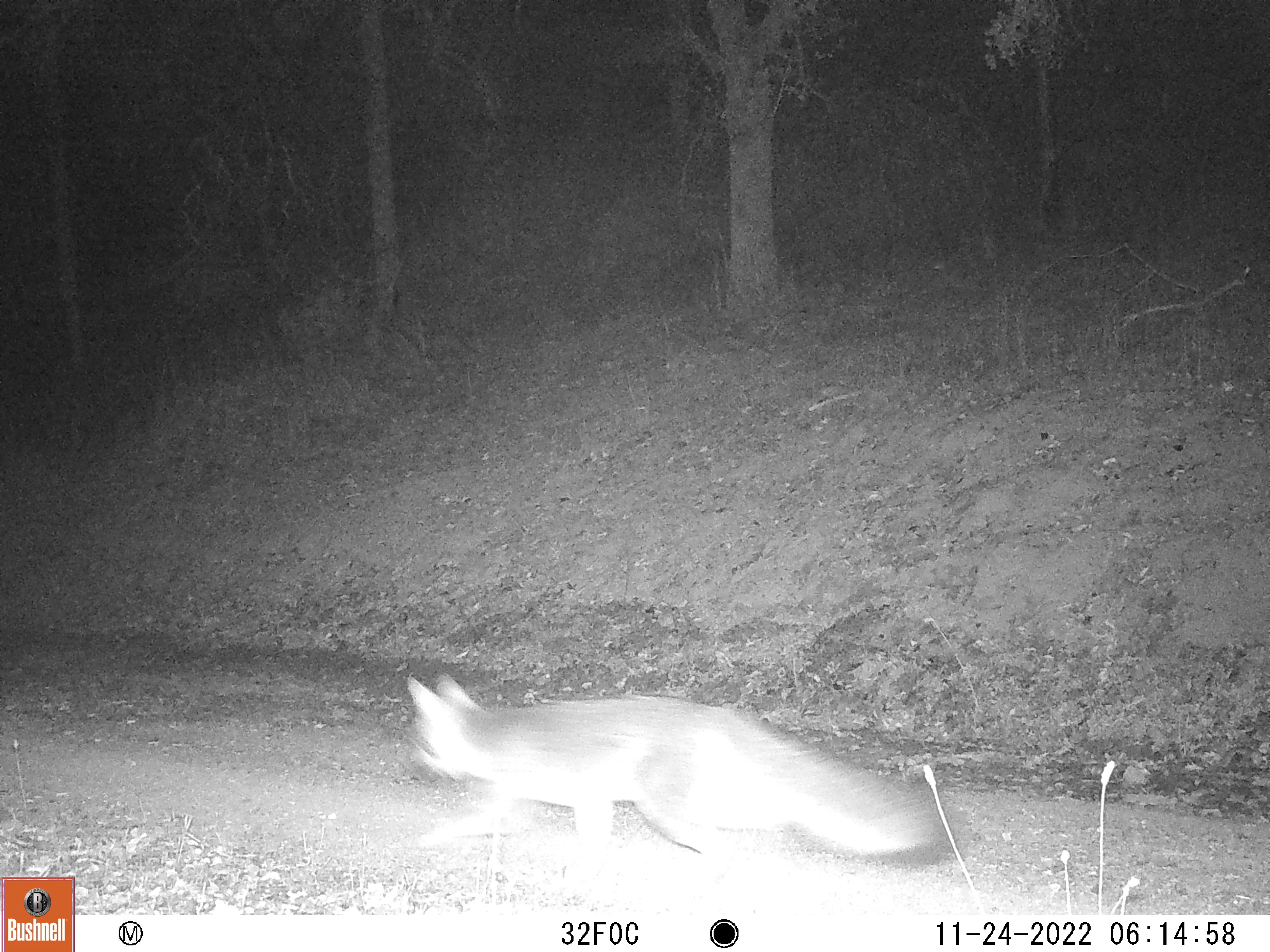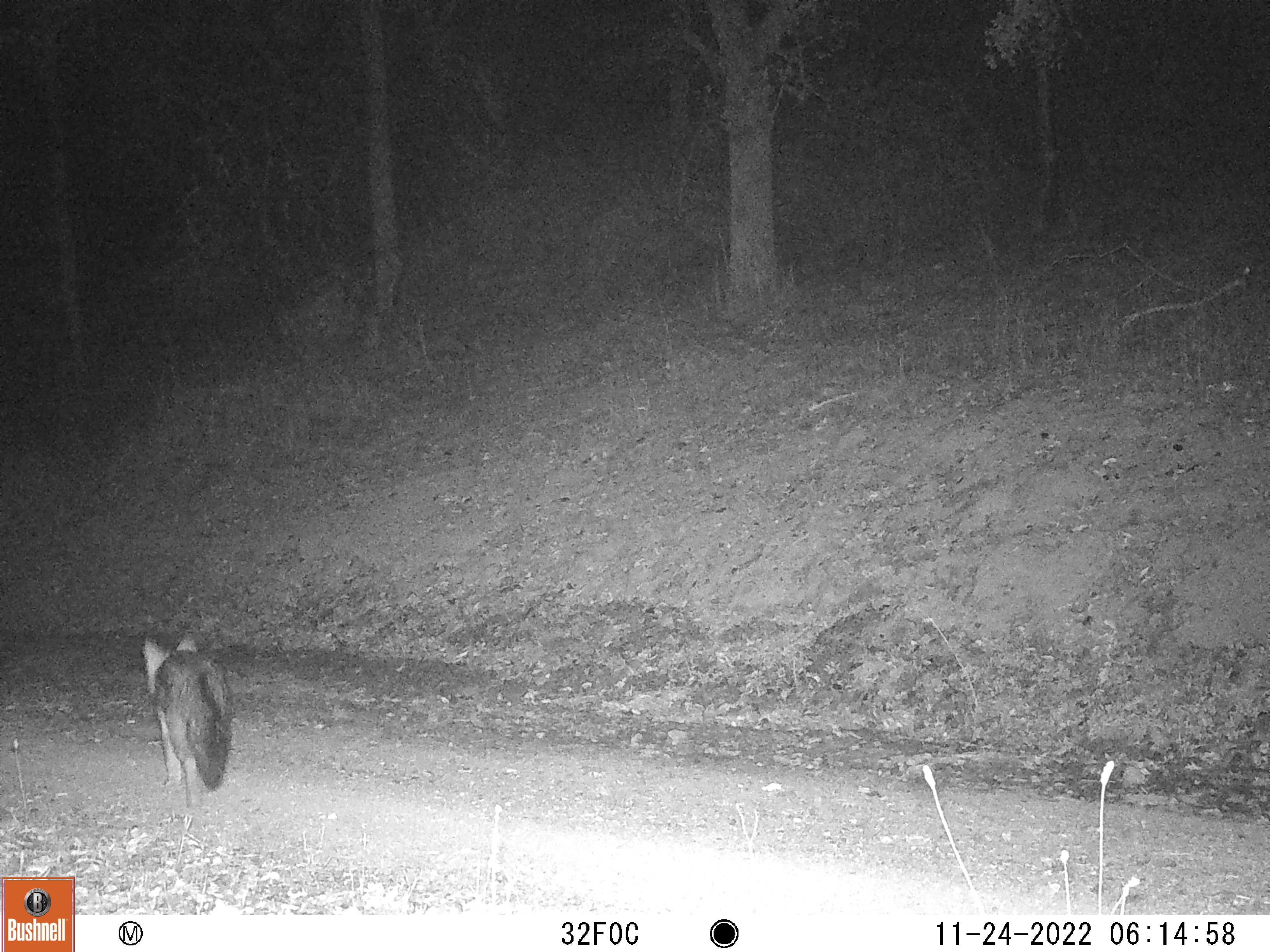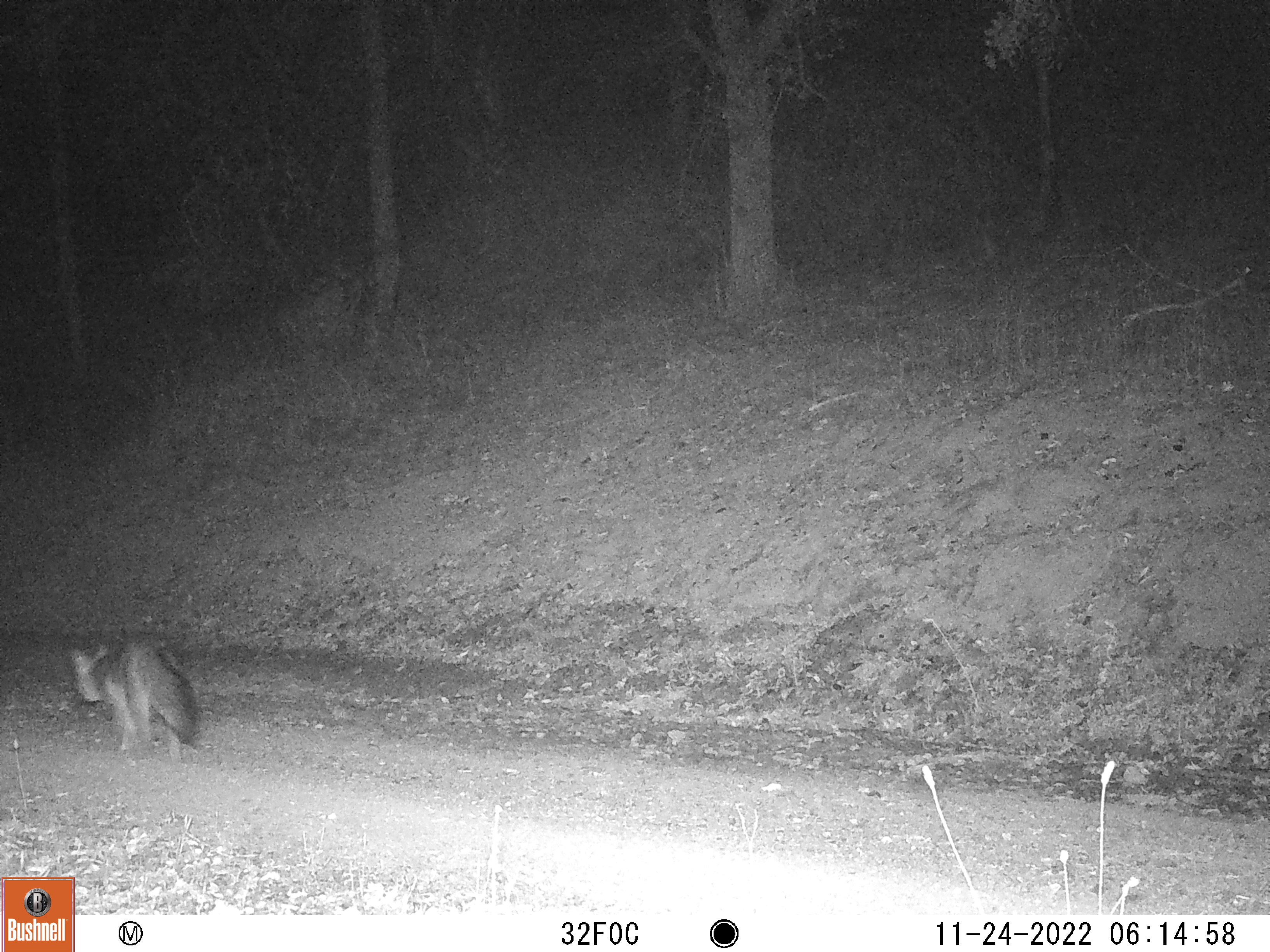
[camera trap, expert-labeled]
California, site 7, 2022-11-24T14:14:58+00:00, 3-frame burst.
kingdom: Animalia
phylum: Chordata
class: Mammalia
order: Carnivora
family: Canidae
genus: Urocyon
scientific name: Urocyon cinereoargenteus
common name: gray fox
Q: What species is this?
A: Gray fox (Urocyon cinereoargenteus).